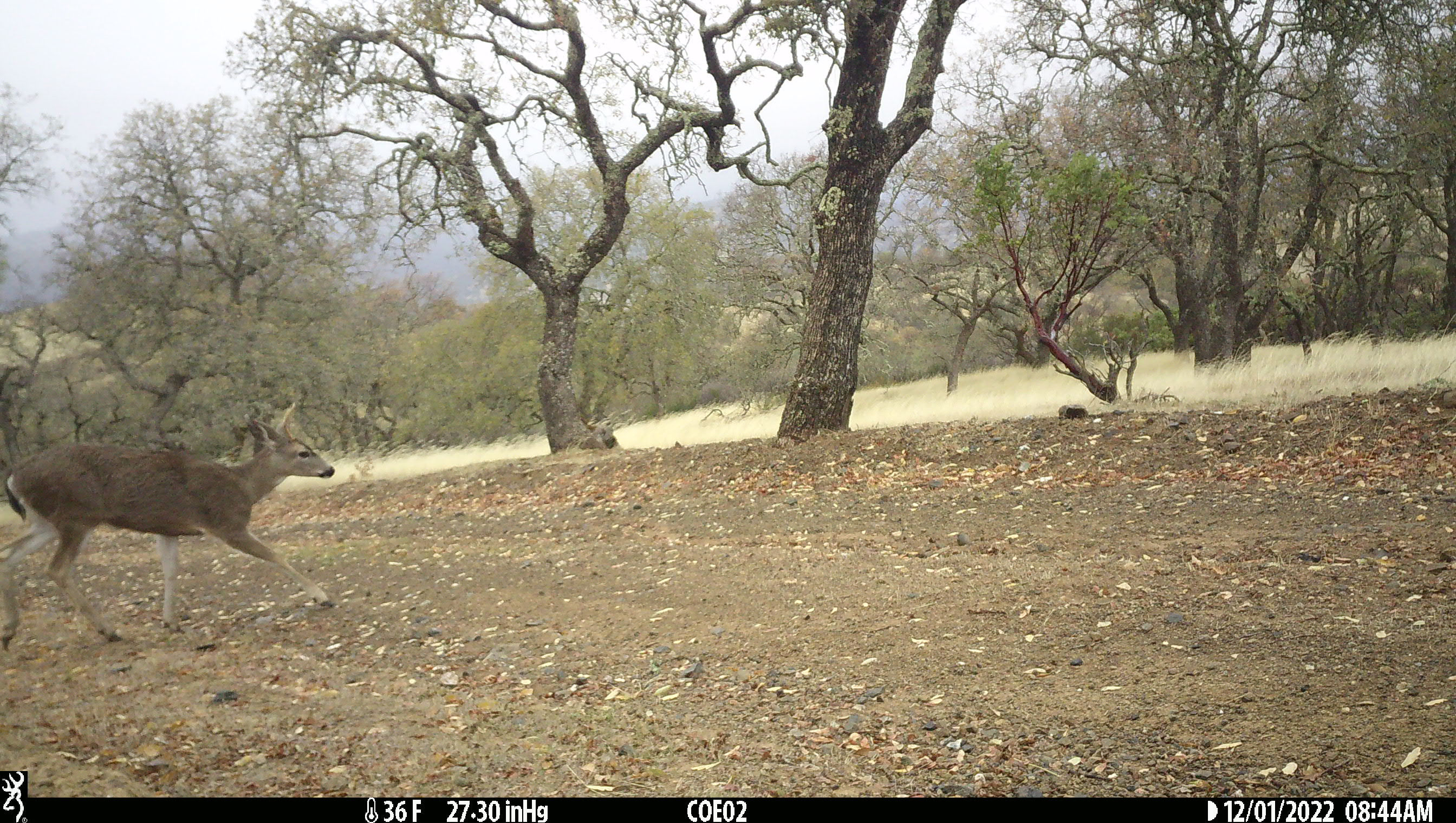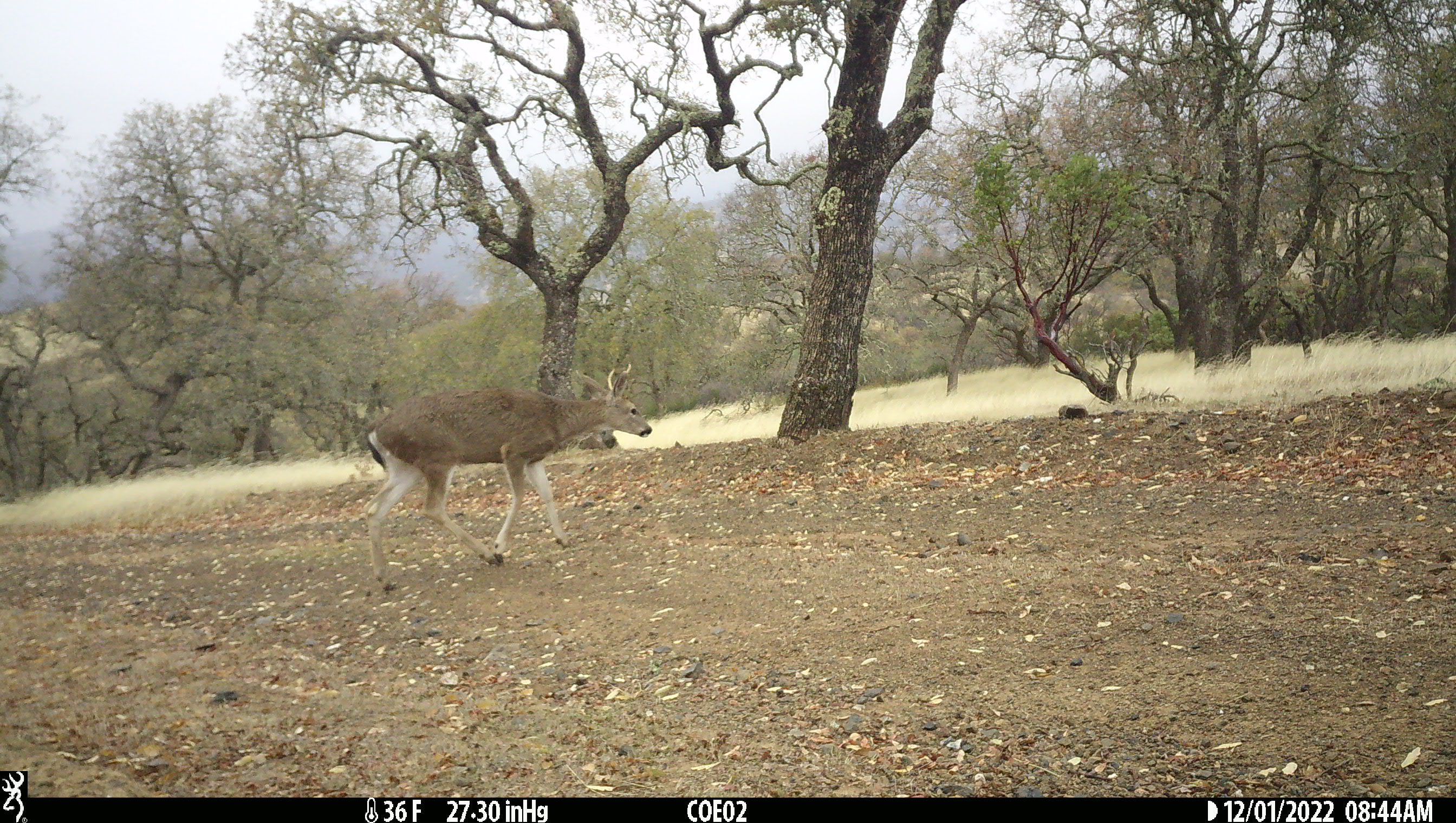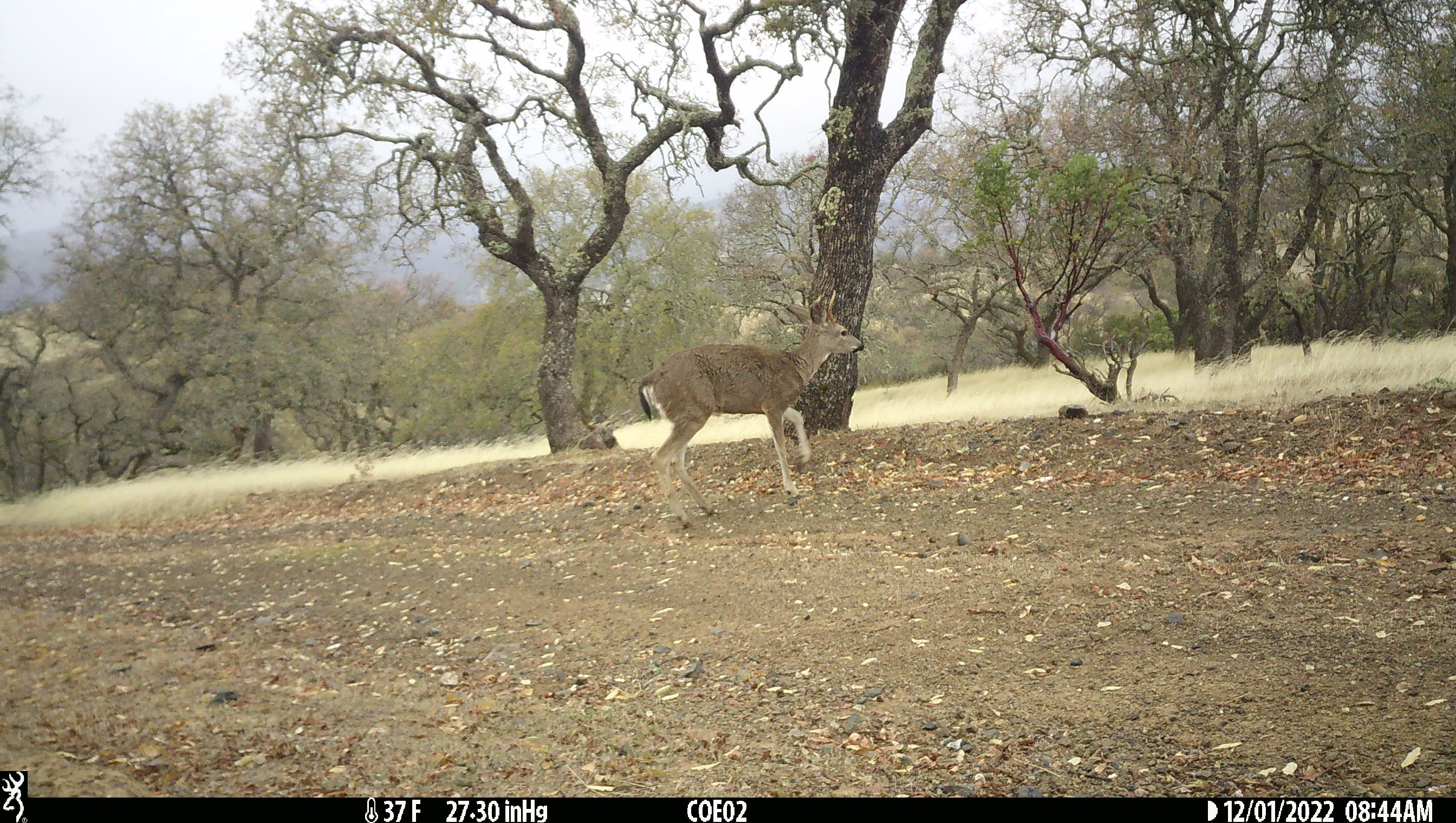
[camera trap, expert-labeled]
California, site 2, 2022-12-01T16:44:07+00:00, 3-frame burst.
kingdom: Animalia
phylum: Chordata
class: Mammalia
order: Artiodactyla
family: Cervidae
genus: Odocoileus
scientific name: Odocoileus hemionus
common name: mule deer